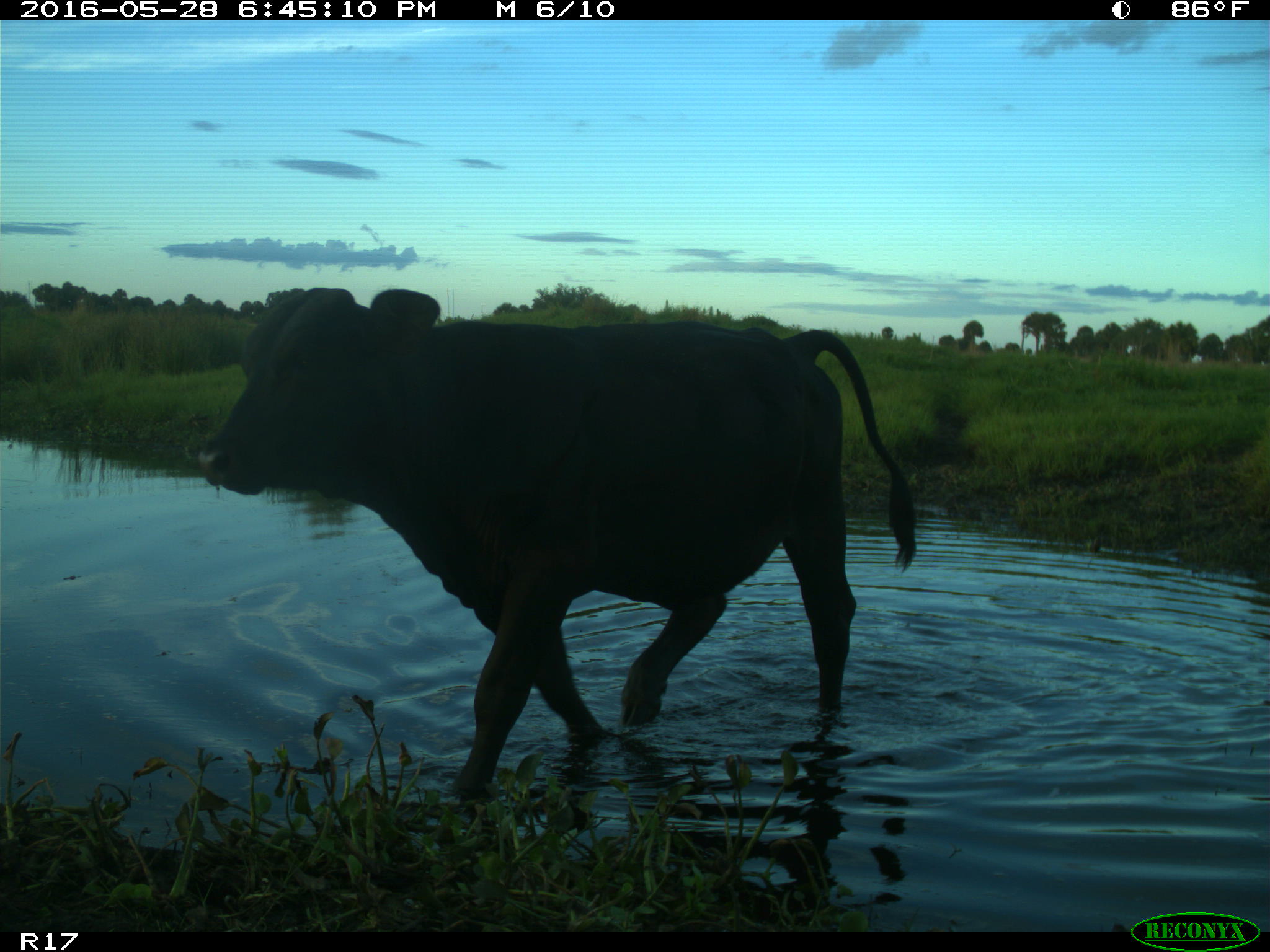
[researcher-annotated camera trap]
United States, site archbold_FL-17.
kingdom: Animalia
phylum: Chordata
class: Mammalia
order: Artiodactyla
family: Bovidae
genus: Bos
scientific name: Bos taurus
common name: domestic cow